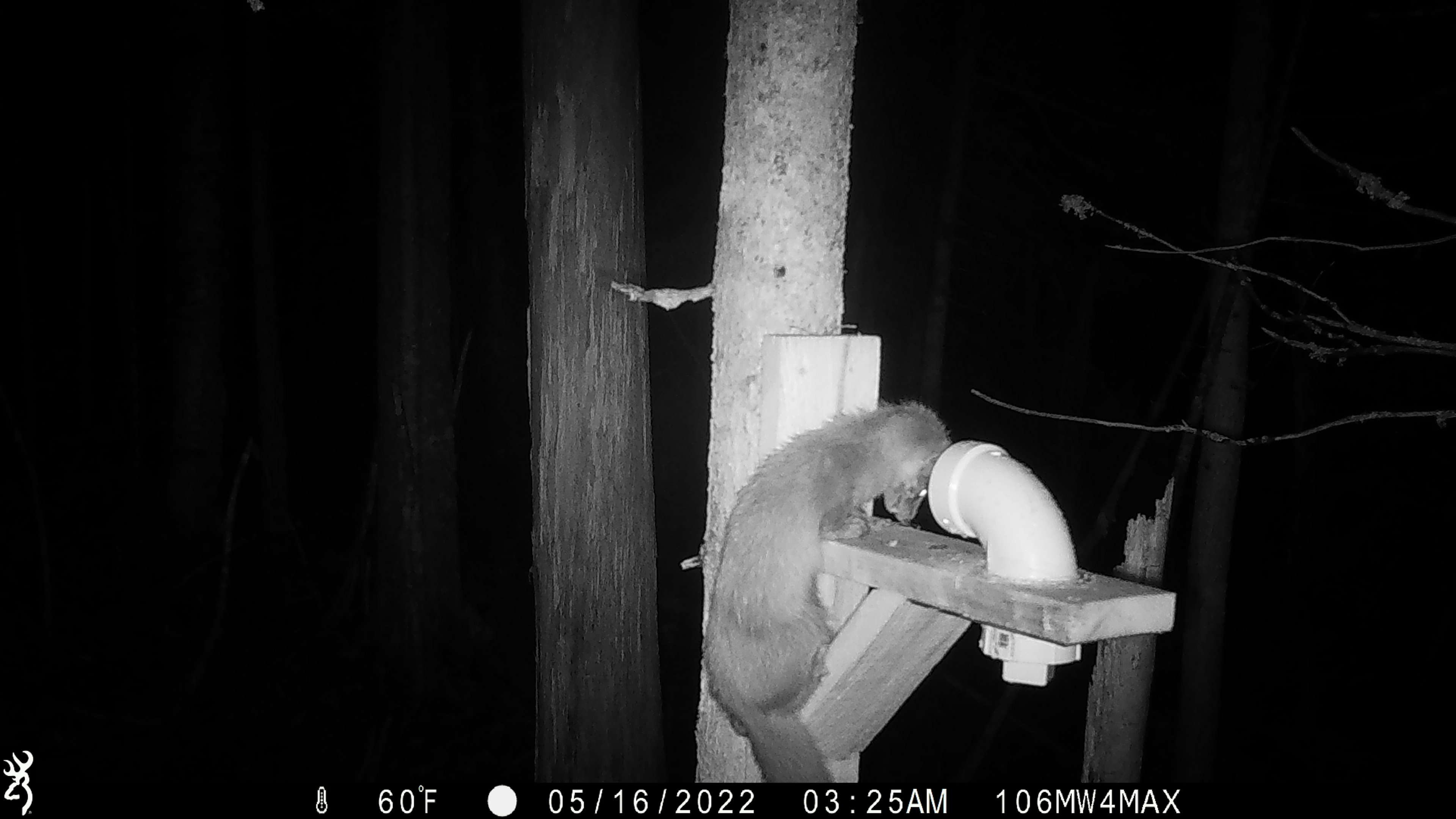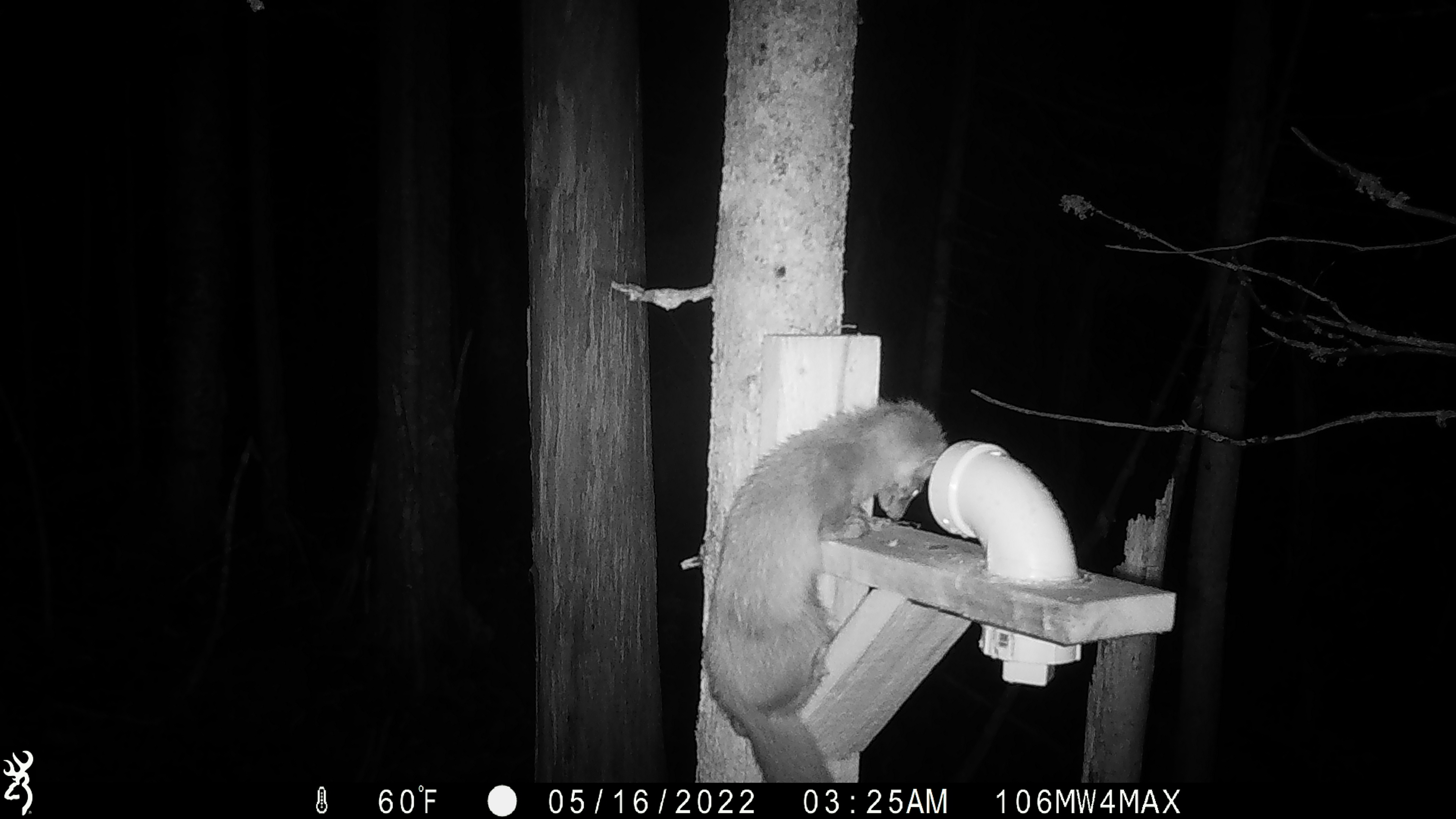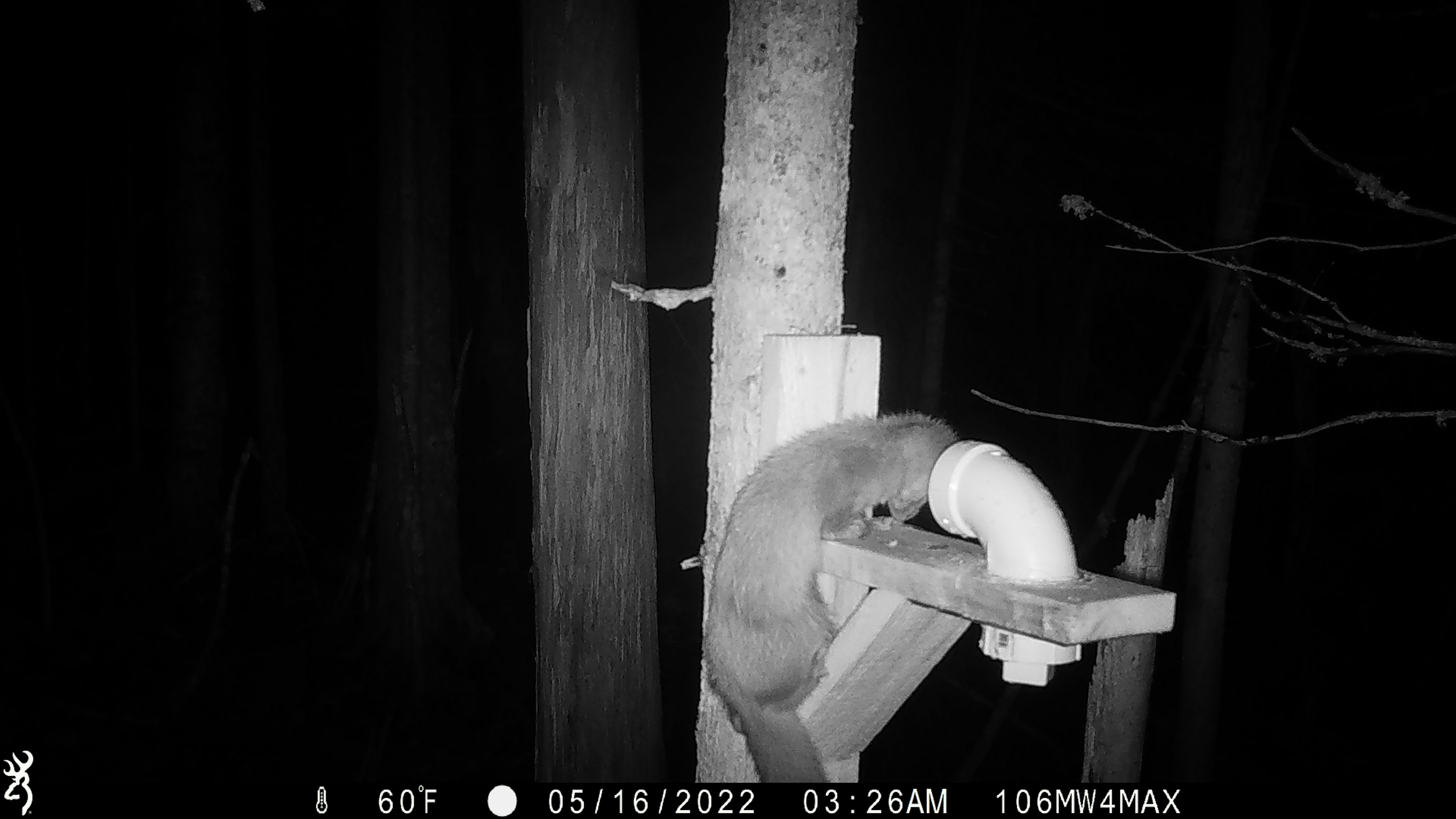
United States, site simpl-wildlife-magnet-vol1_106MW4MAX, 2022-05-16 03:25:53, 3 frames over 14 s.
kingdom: Animalia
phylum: Chordata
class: Mammalia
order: Carnivora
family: Mustelidae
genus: Martes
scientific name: Martes americana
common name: american marten